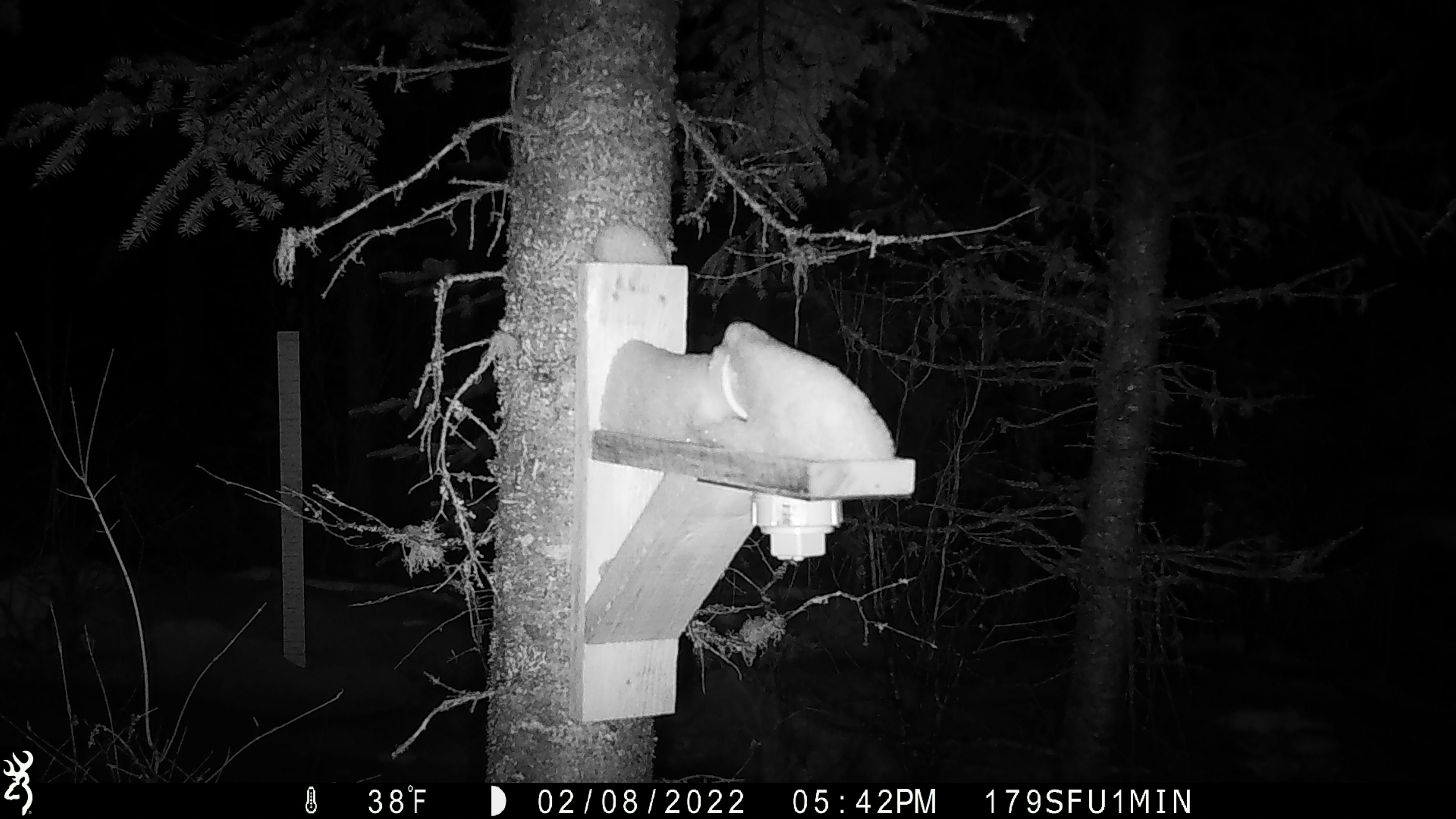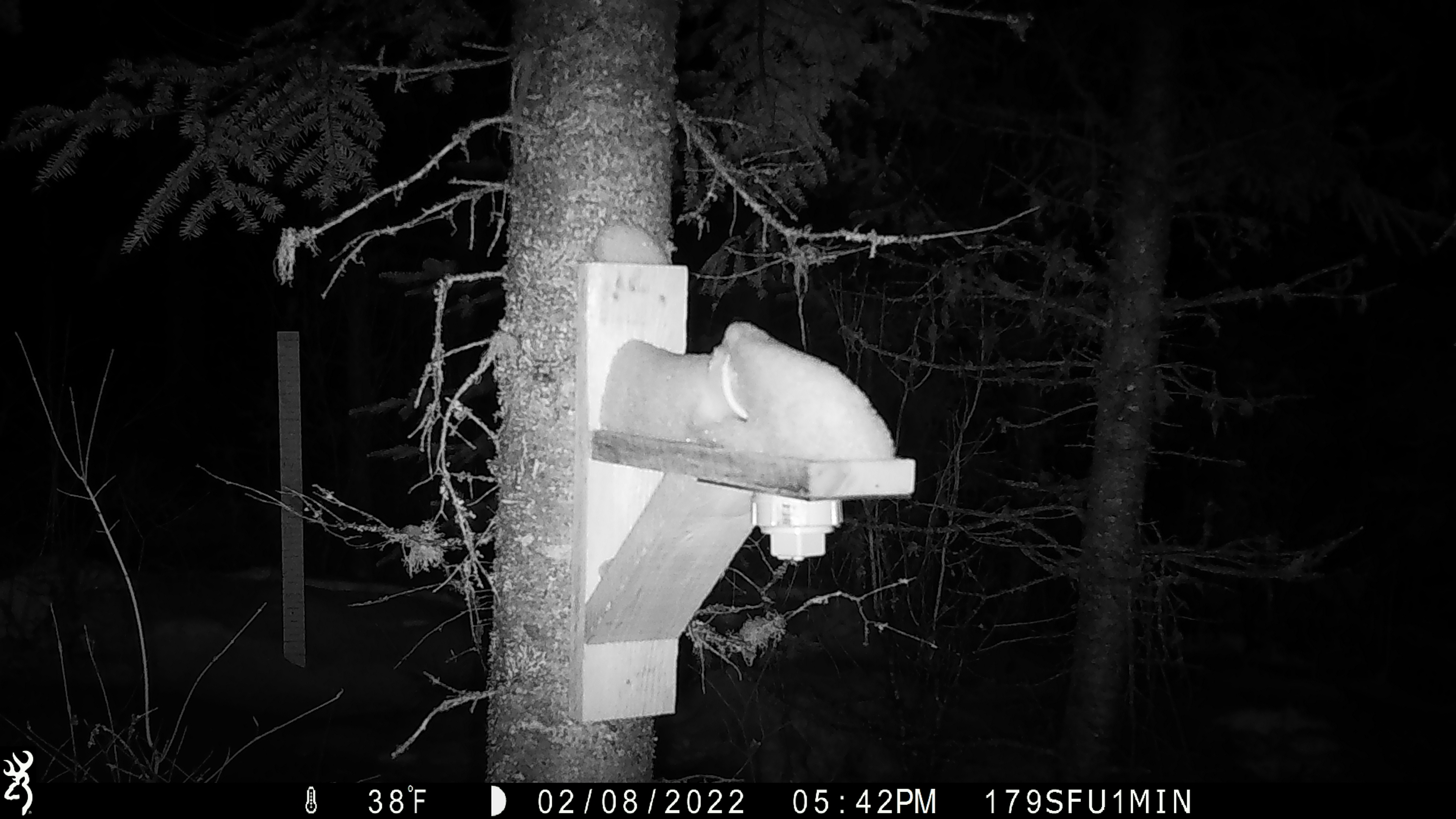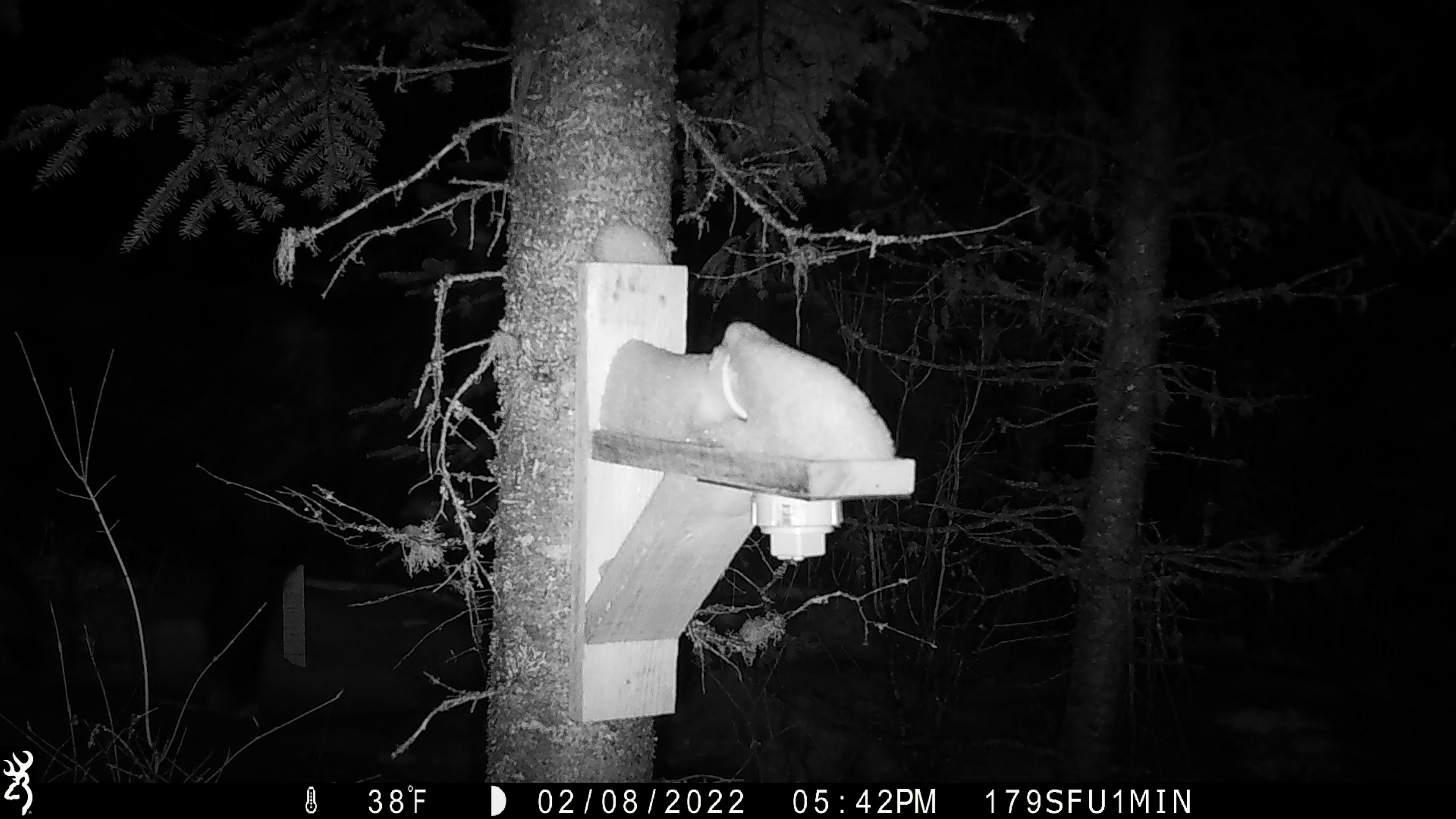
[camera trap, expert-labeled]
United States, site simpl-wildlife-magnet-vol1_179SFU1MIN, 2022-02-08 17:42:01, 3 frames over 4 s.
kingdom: Animalia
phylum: Chordata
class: Mammalia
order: Artiodactyla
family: Cervidae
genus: Alces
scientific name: Alces alces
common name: moose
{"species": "moose (Alces alces)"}